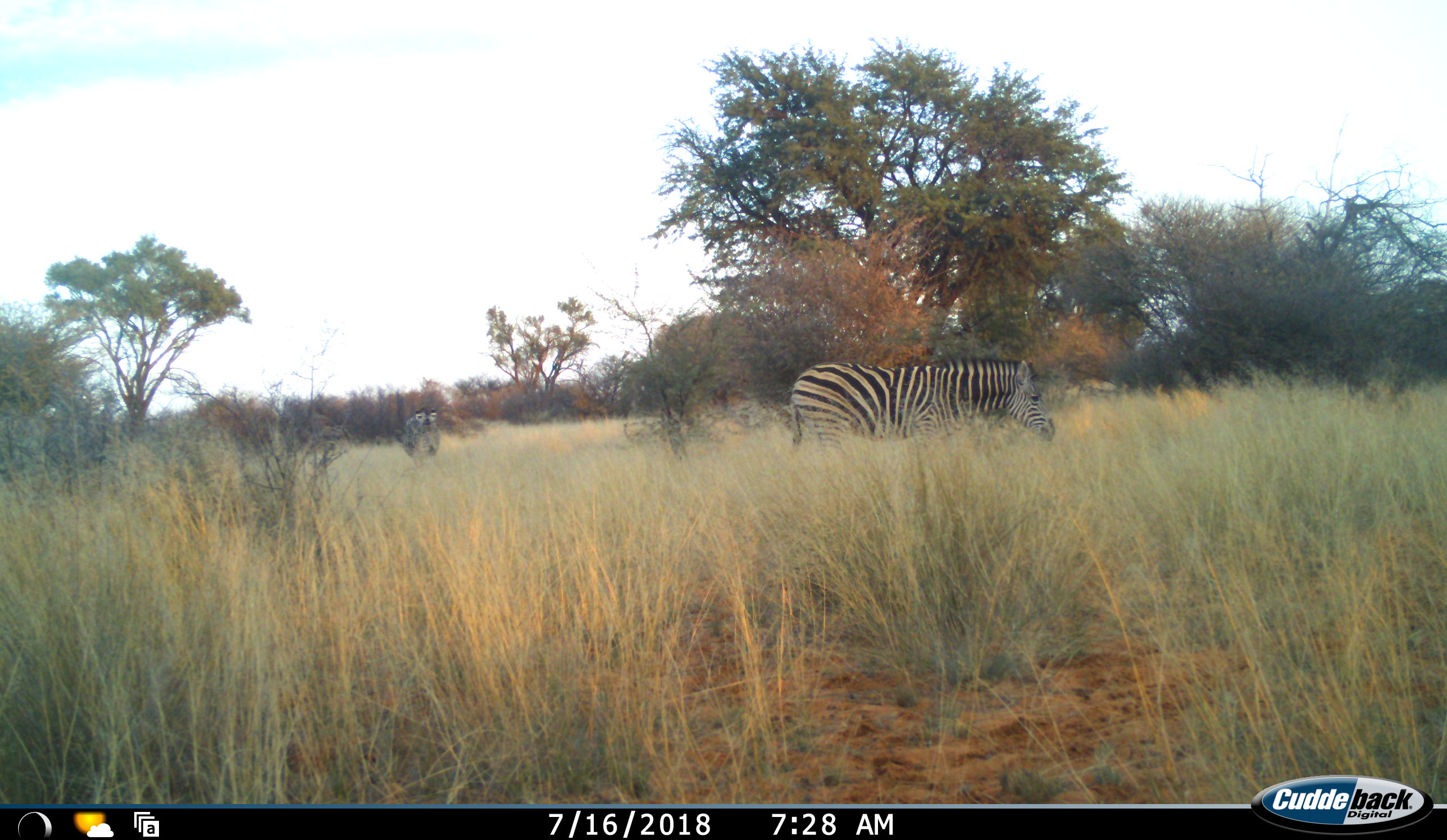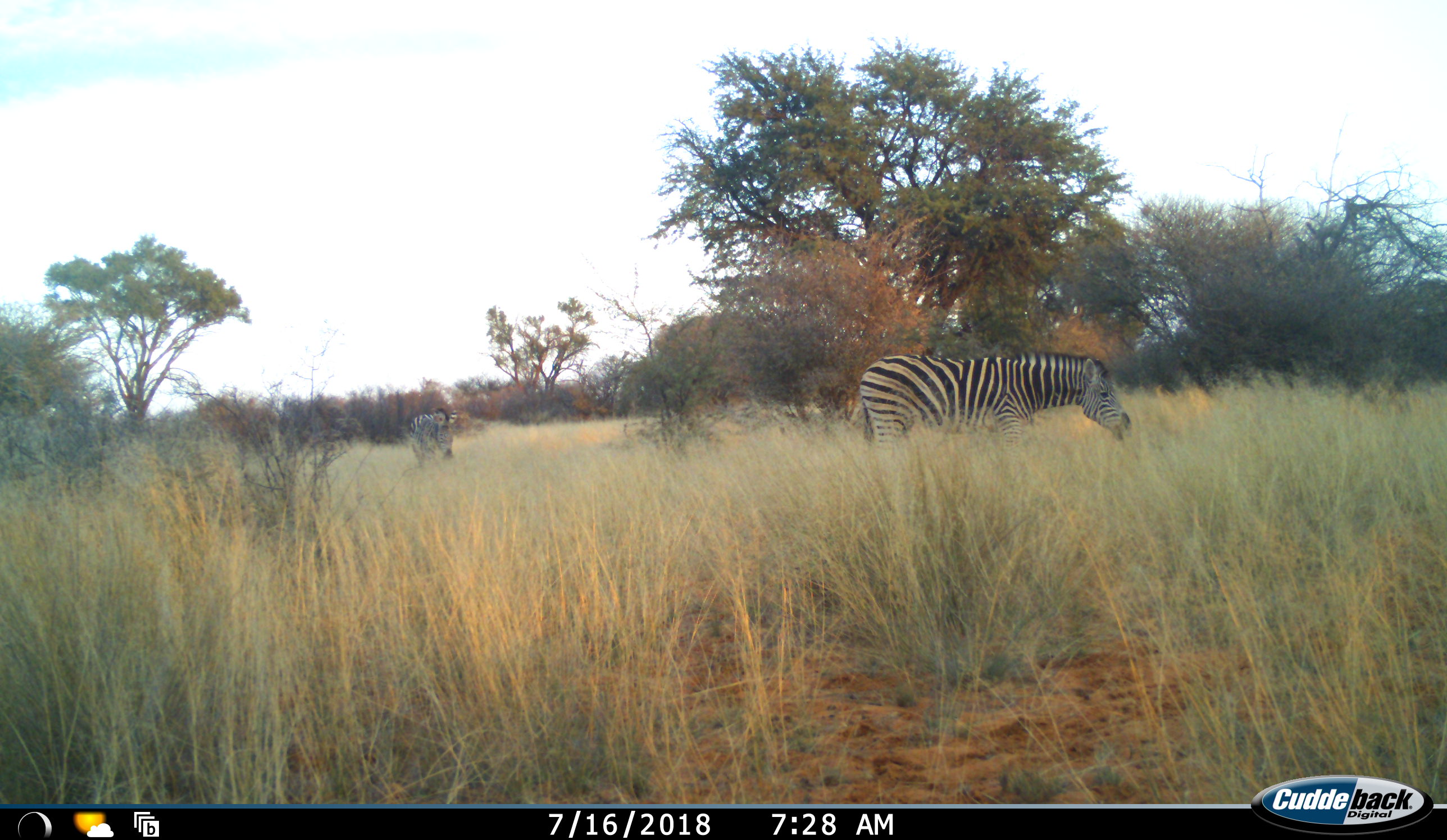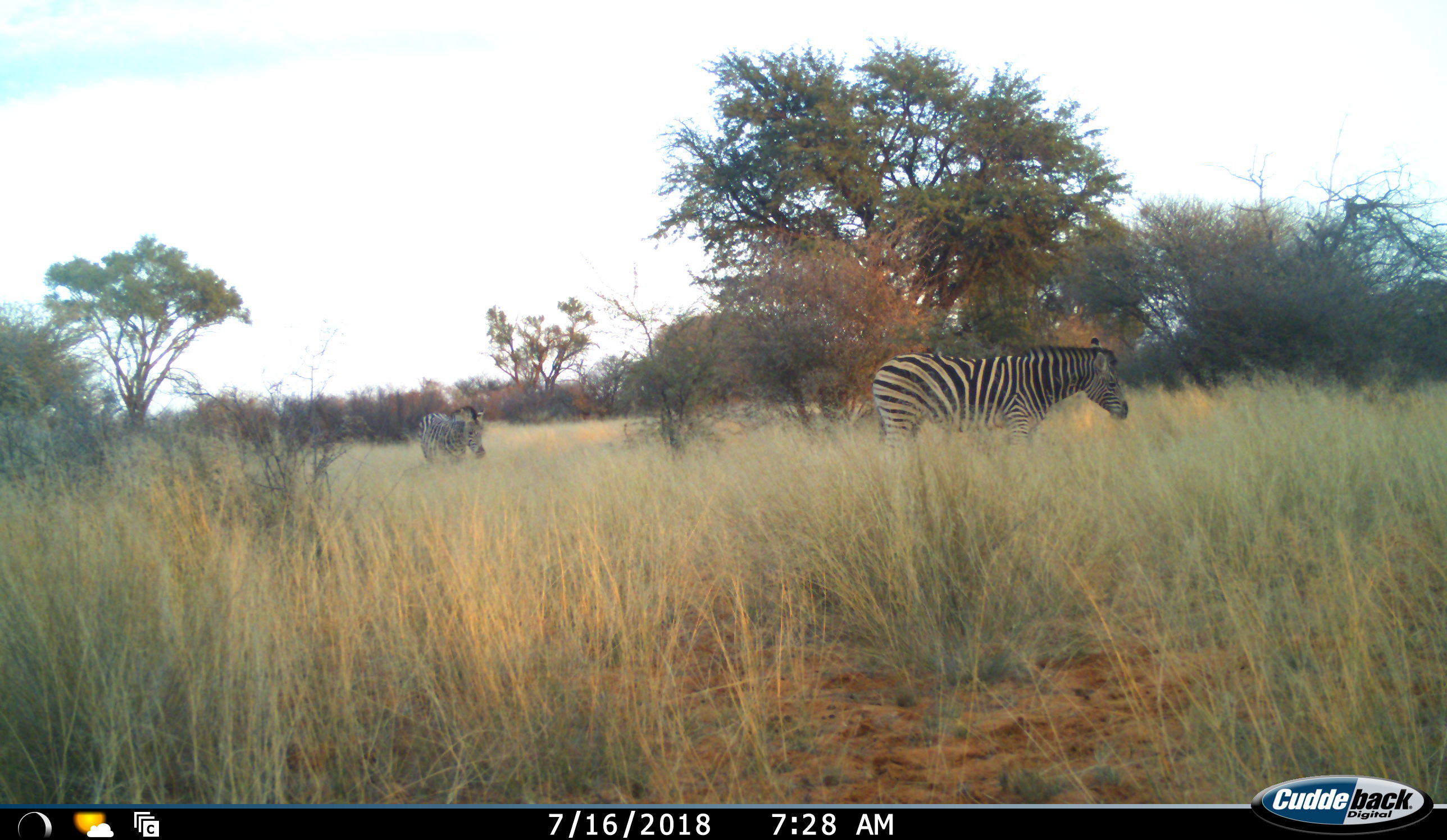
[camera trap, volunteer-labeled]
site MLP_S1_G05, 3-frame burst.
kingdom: Animalia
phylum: Chordata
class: Mammalia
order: Perissodactyla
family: Equidae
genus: Equus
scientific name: Equus quagga burchellii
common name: burchell's zebra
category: zebraburchells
Zebraburchells (burchell's zebra) (Equus quagga burchellii), count 2. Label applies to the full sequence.